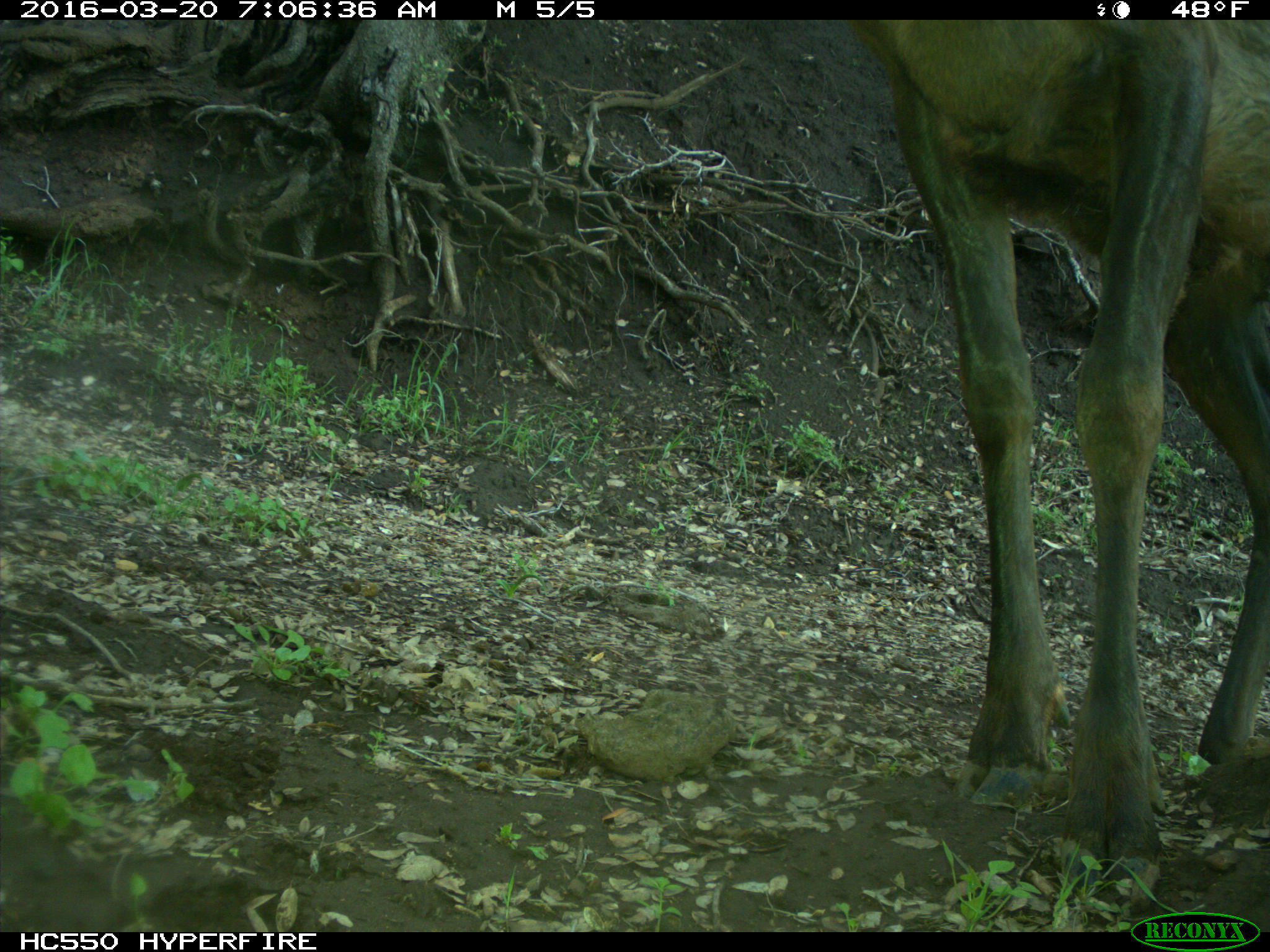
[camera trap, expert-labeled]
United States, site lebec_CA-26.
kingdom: Animalia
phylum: Chordata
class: Mammalia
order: Artiodactyla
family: Cervidae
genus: Cervus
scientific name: Cervus canadensis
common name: elk